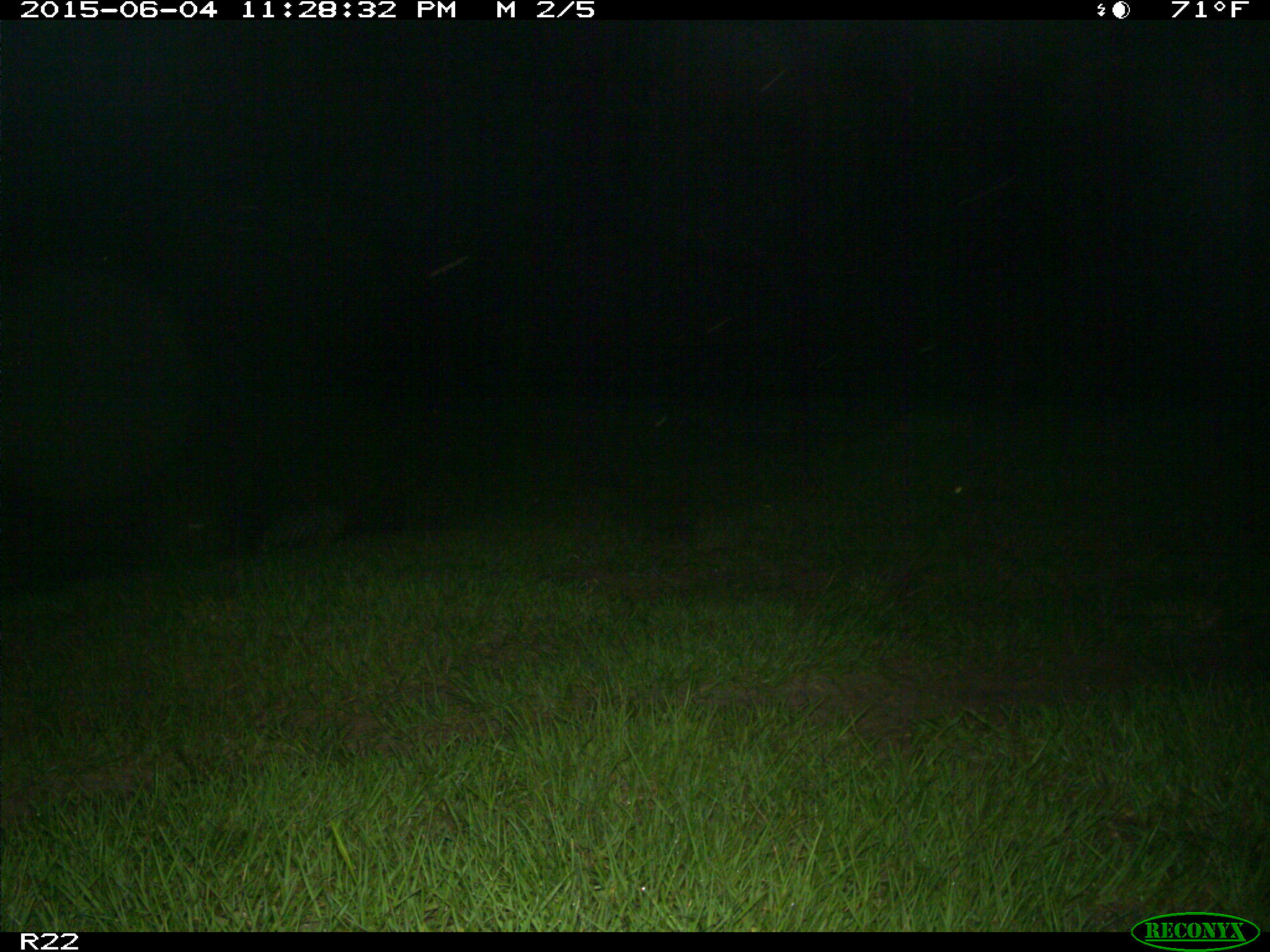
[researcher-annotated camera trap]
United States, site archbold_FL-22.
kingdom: Animalia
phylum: Chordata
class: Mammalia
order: Artiodactyla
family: Bovidae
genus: Bos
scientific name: Bos taurus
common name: domestic cow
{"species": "Bos taurus (domestic cow)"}